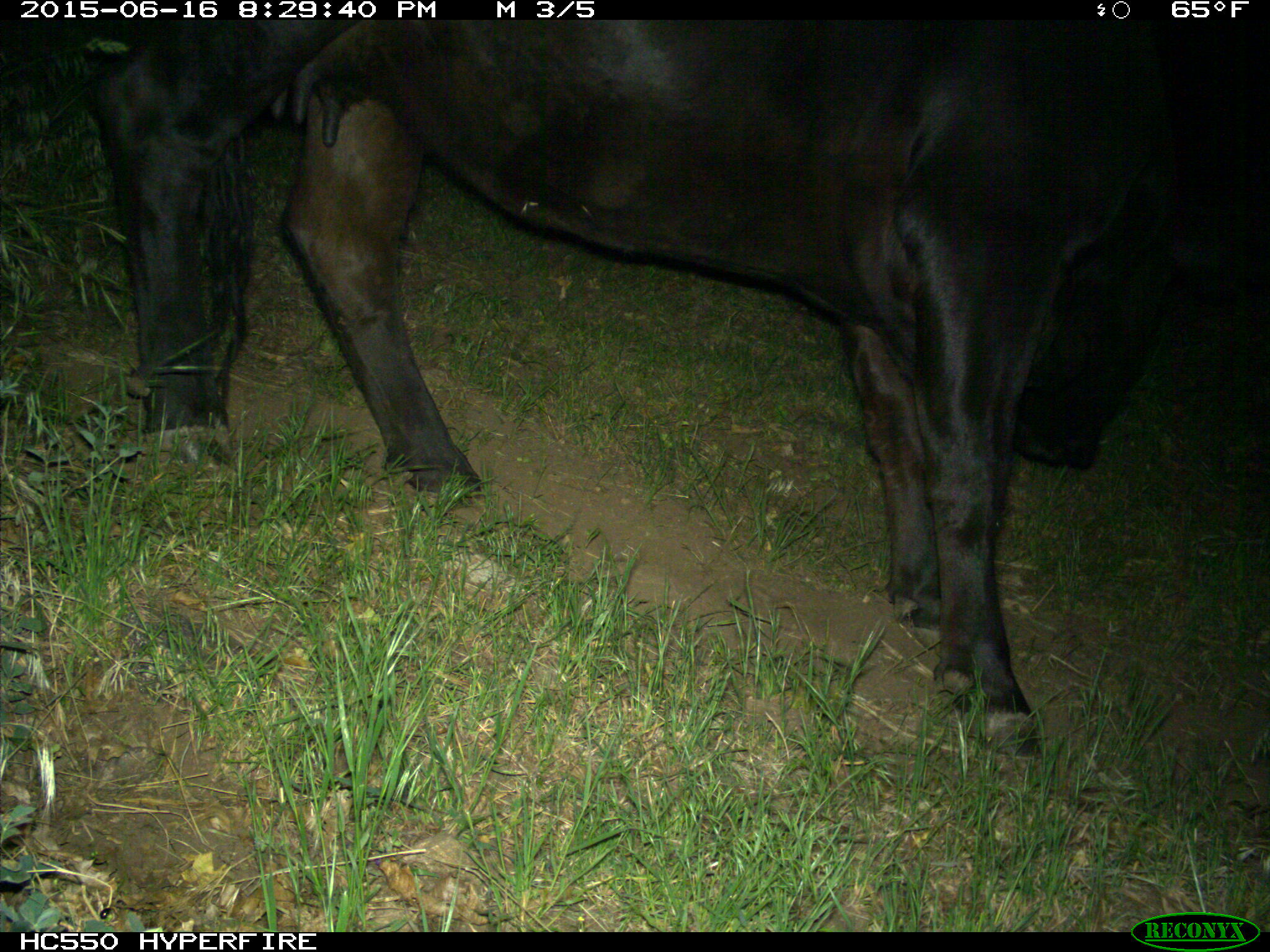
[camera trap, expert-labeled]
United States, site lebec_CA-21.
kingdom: Animalia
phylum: Chordata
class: Mammalia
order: Artiodactyla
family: Bovidae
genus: Bos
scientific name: Bos taurus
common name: domestic cow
Bos taurus (domestic cow).